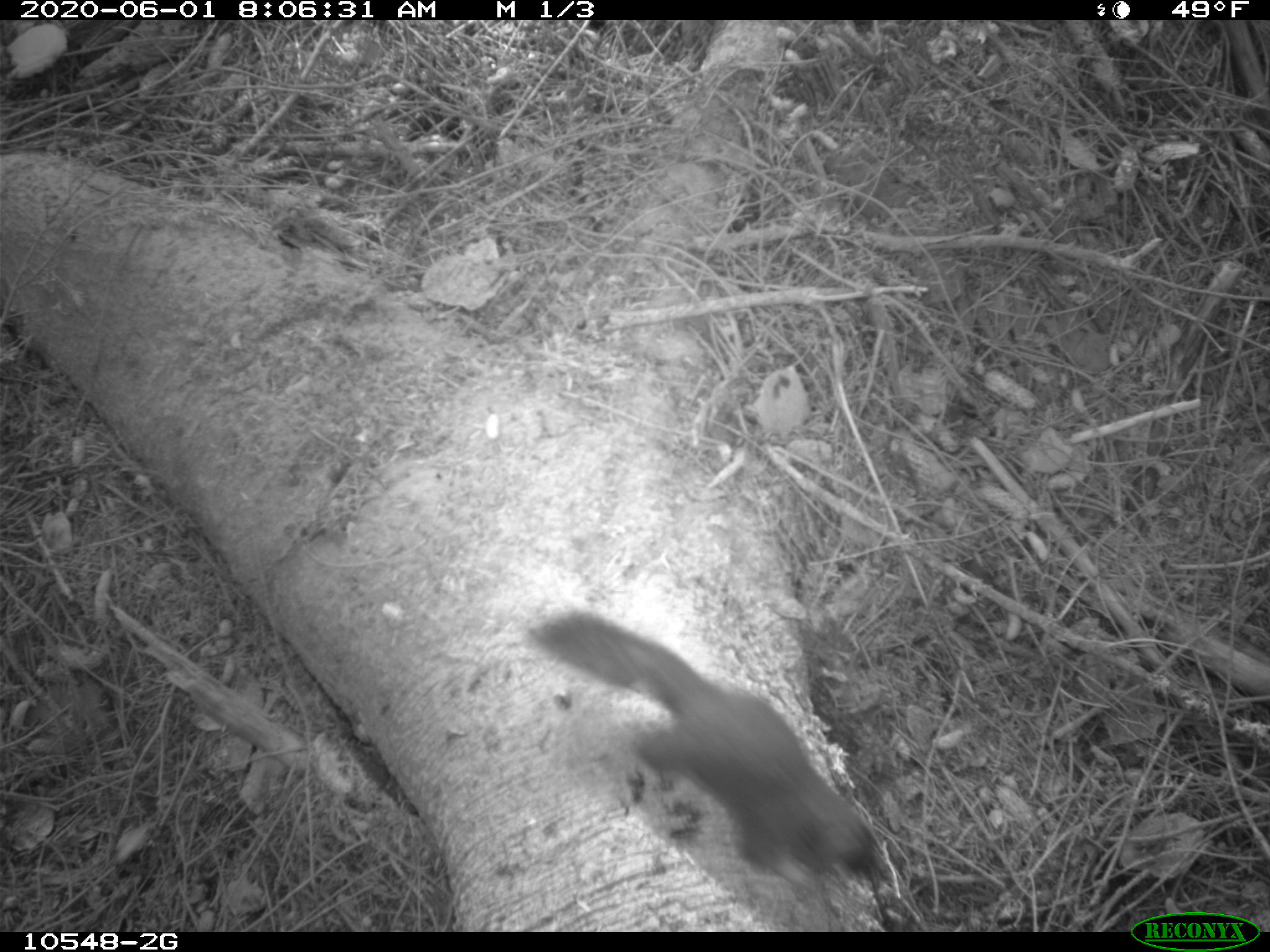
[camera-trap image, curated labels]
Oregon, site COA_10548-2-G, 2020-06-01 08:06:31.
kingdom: Animalia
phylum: Chordata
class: Mammalia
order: Rodentia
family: Sciuridae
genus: Tamiasciurus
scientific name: Tamiasciurus douglasii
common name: douglas squirrel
Douglas squirrel (Tamiasciurus douglasii).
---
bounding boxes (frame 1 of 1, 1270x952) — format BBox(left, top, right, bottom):
douglas squirrel: BBox(526, 611, 889, 889)